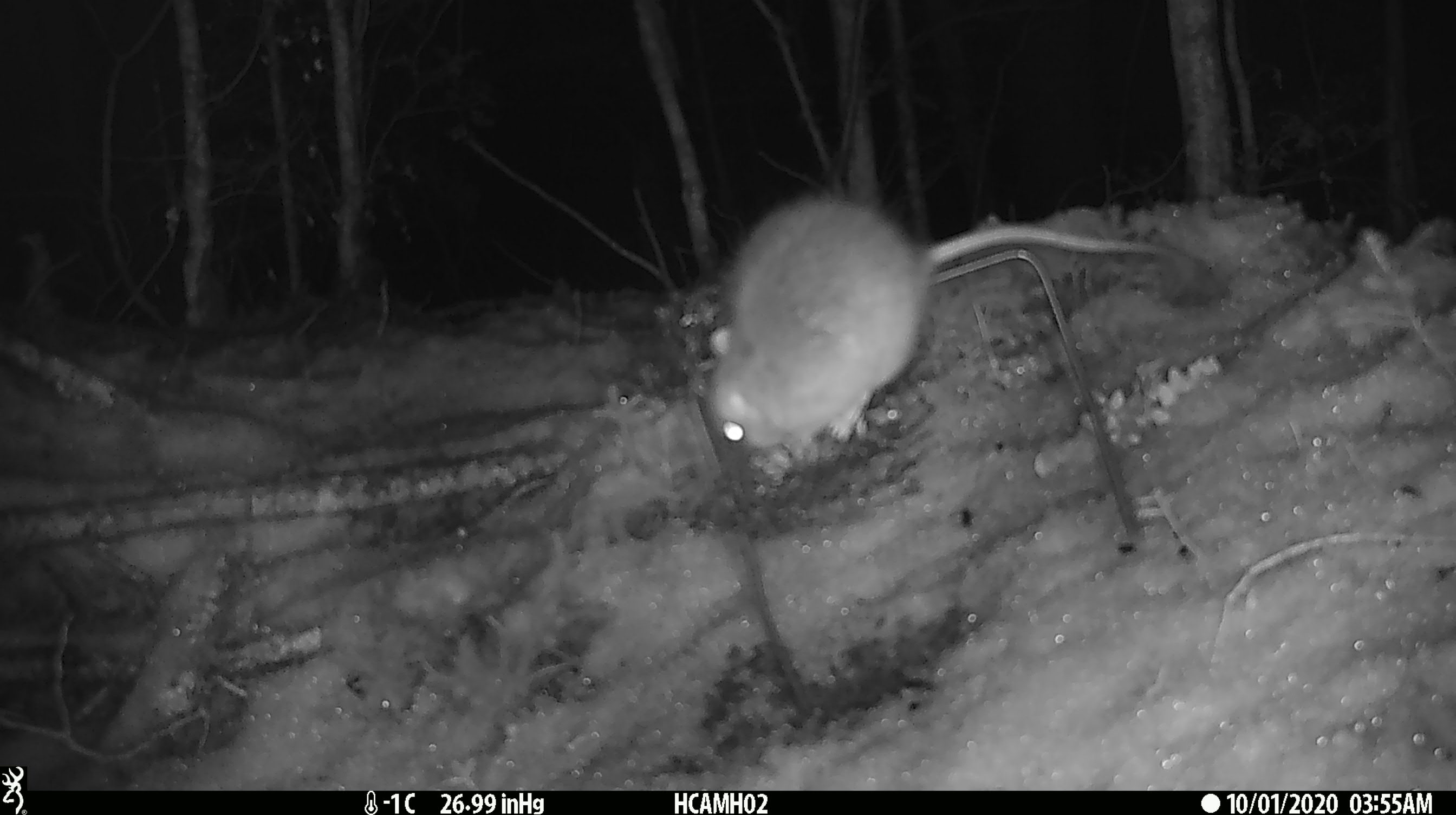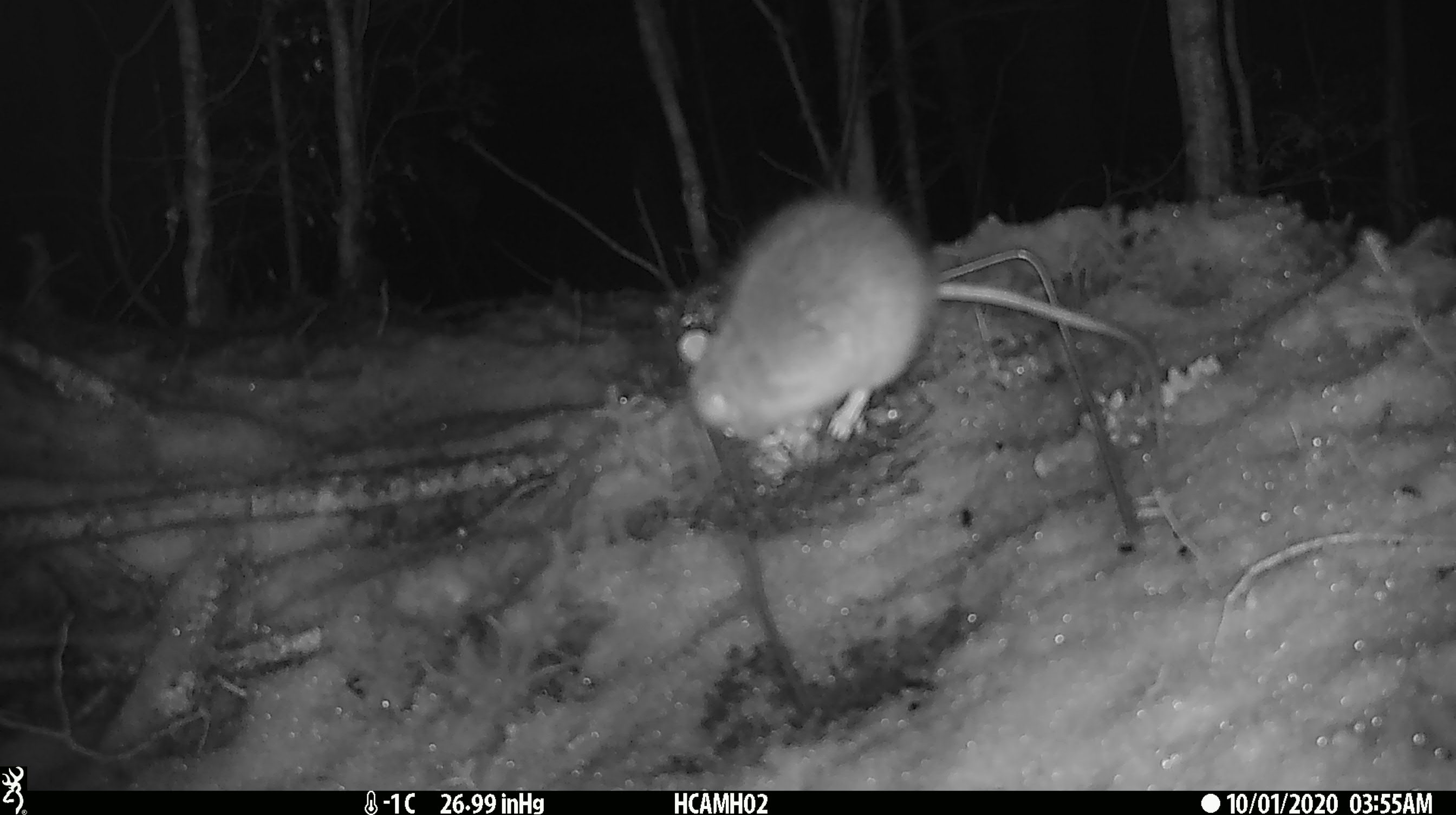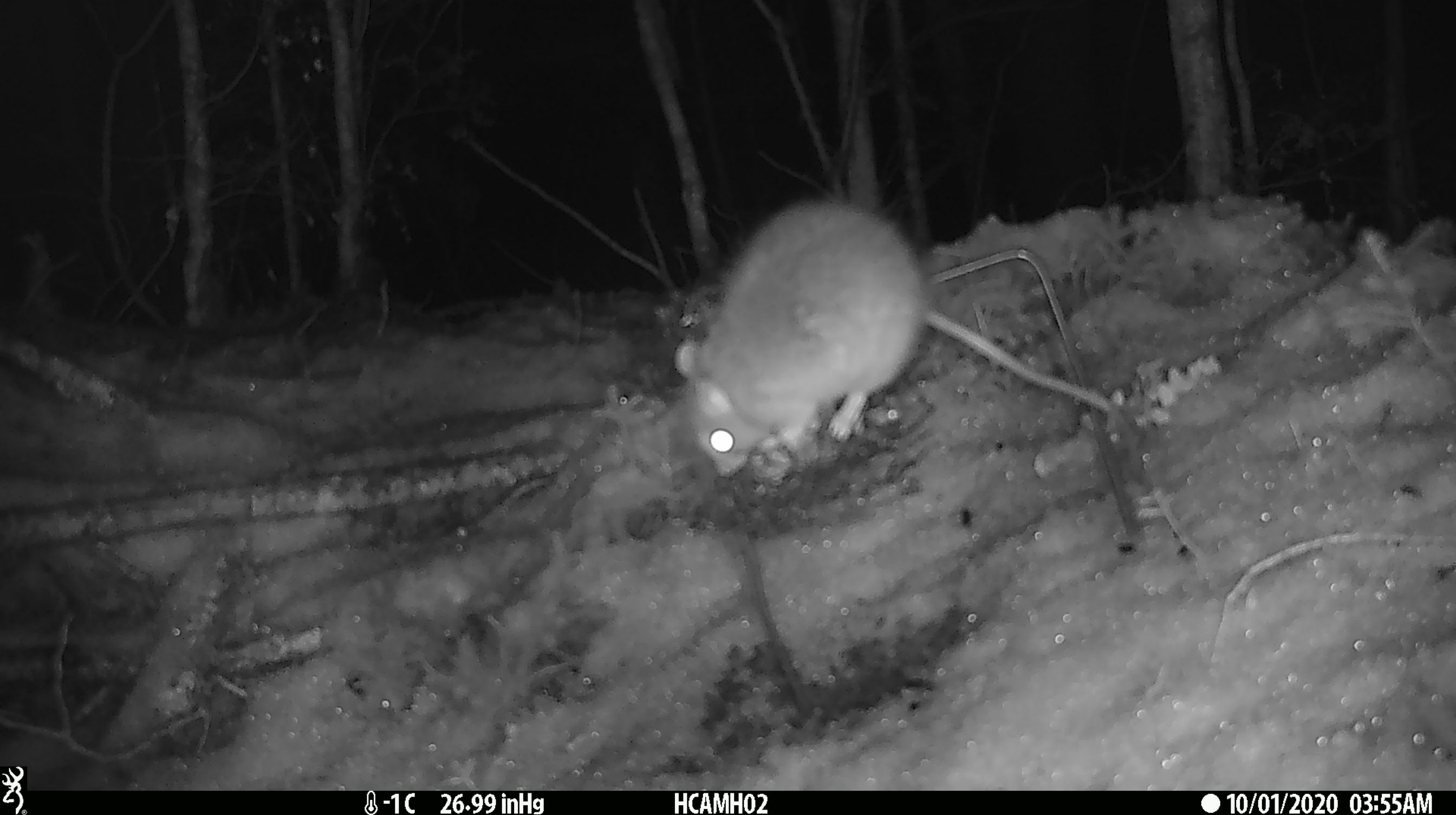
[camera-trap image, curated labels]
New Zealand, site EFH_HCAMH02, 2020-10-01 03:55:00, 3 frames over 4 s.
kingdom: Animalia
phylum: Chordata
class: Mammalia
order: Rodentia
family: Muridae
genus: Rattus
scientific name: Rattus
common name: rat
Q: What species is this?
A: Rat (Rattus).